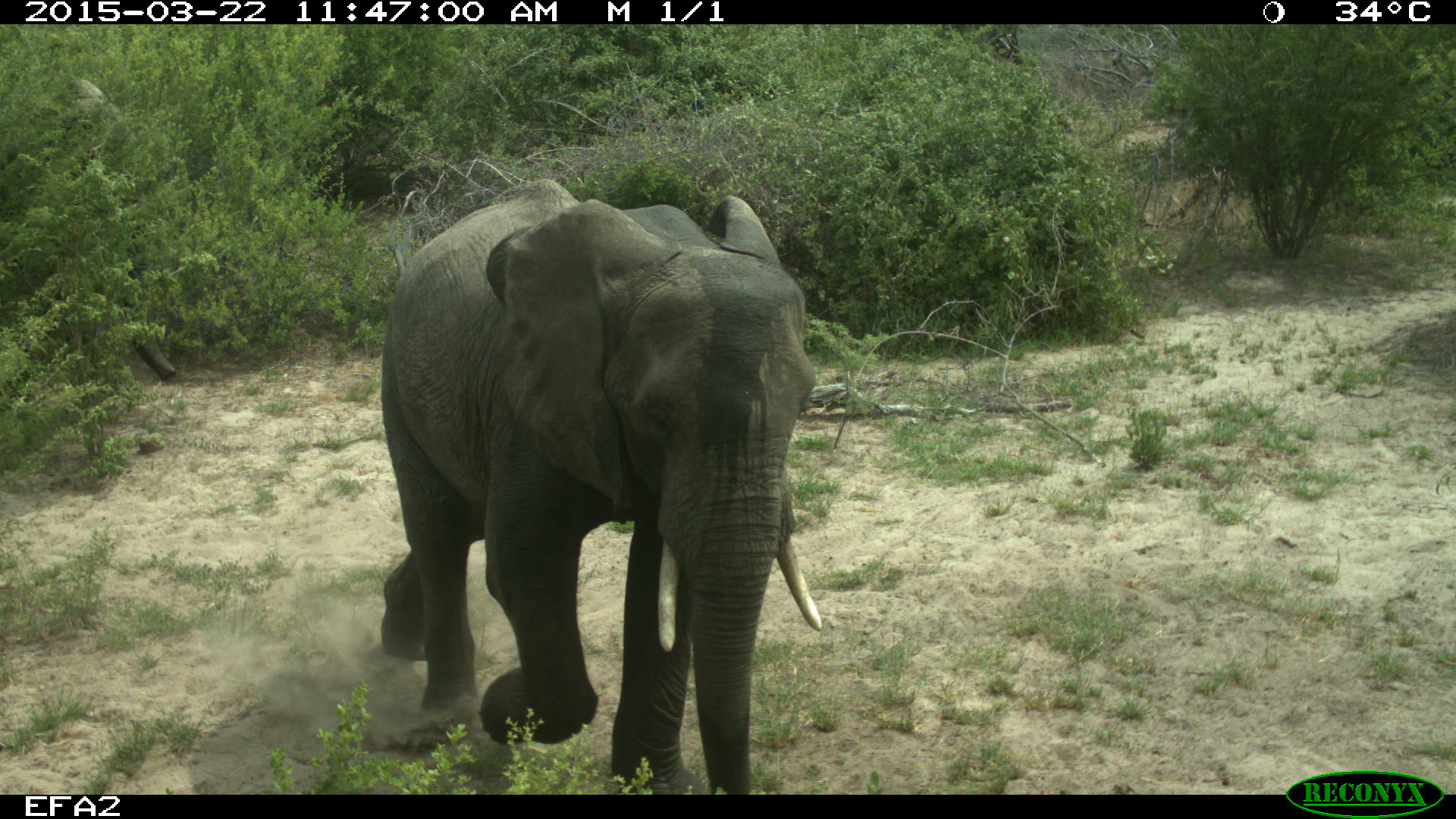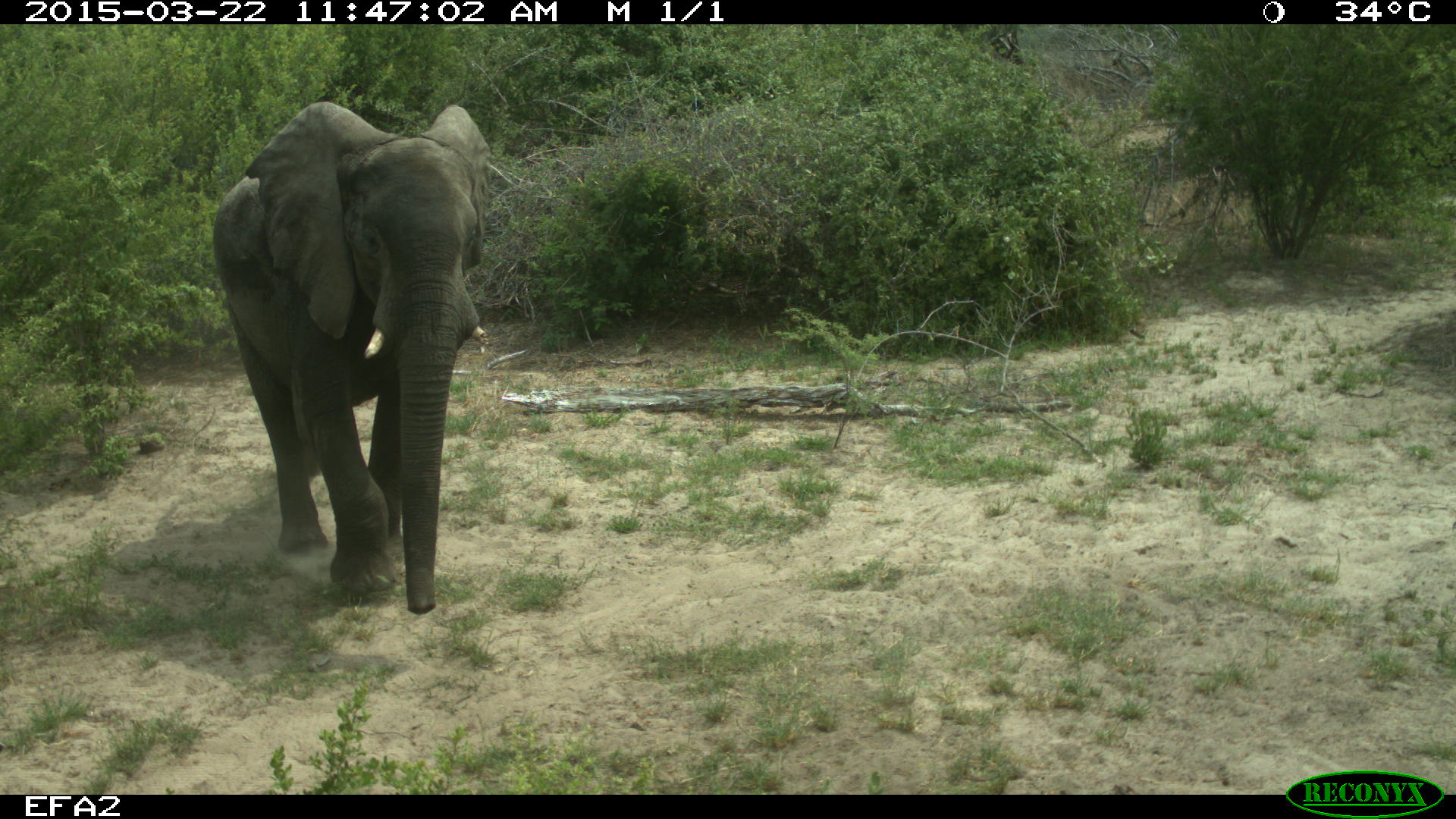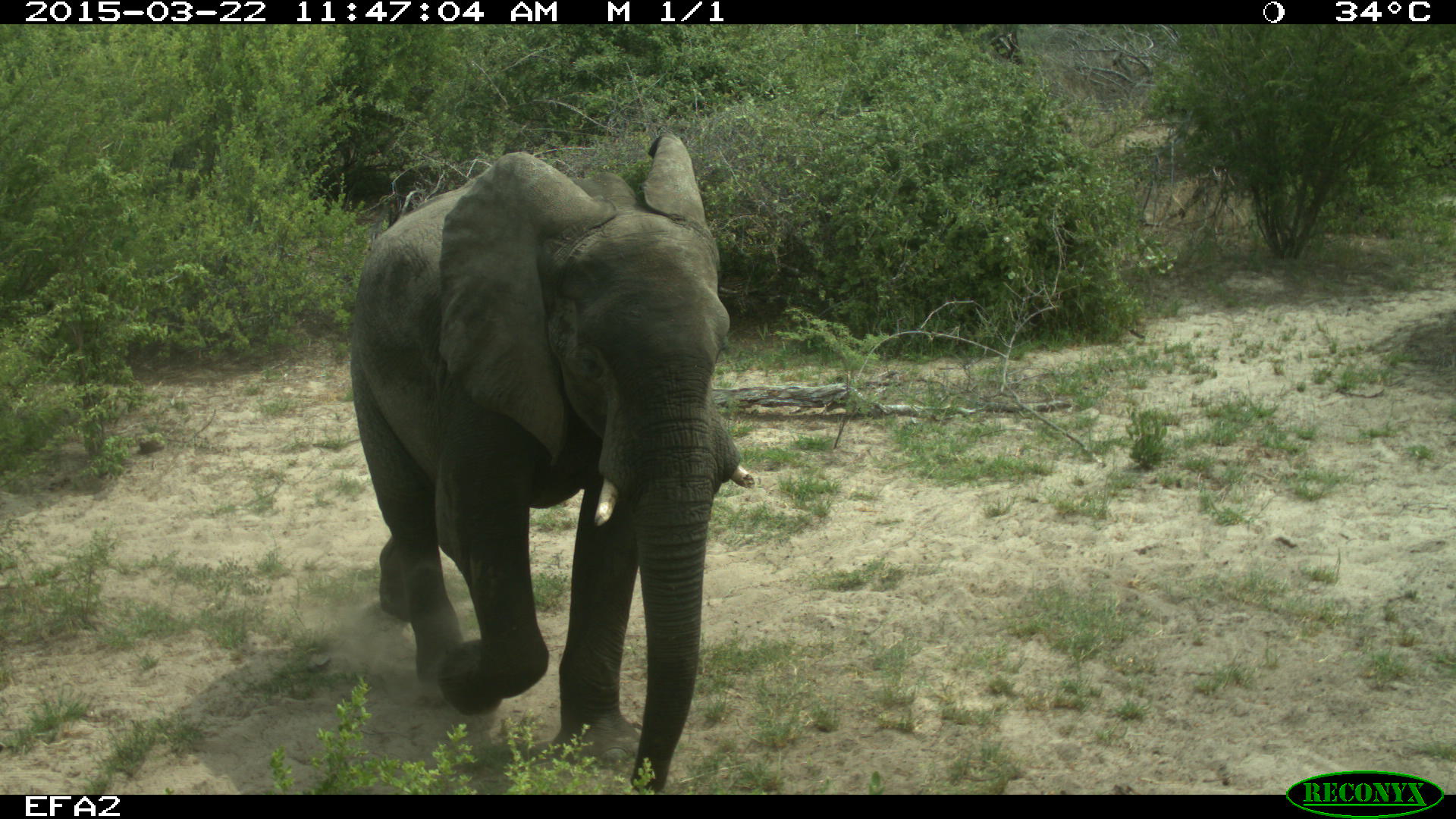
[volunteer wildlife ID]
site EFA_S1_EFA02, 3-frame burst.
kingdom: Animalia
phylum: Chordata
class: Mammalia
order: Proboscidea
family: Elephantidae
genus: Loxodonta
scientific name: Loxodonta africana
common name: african bush elephant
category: elephant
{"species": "elephant (african bush elephant) (Loxodonta africana)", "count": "1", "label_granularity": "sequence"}